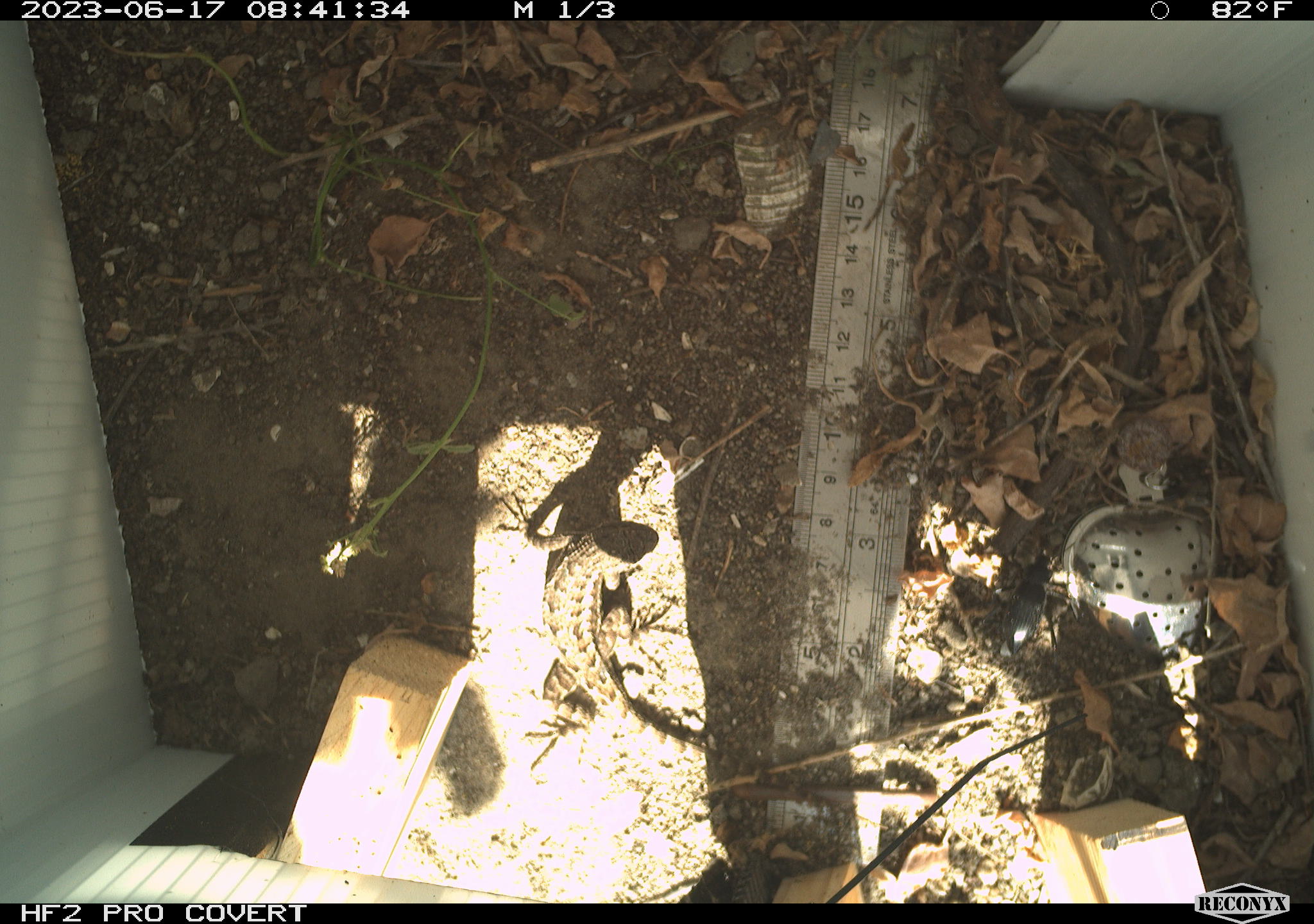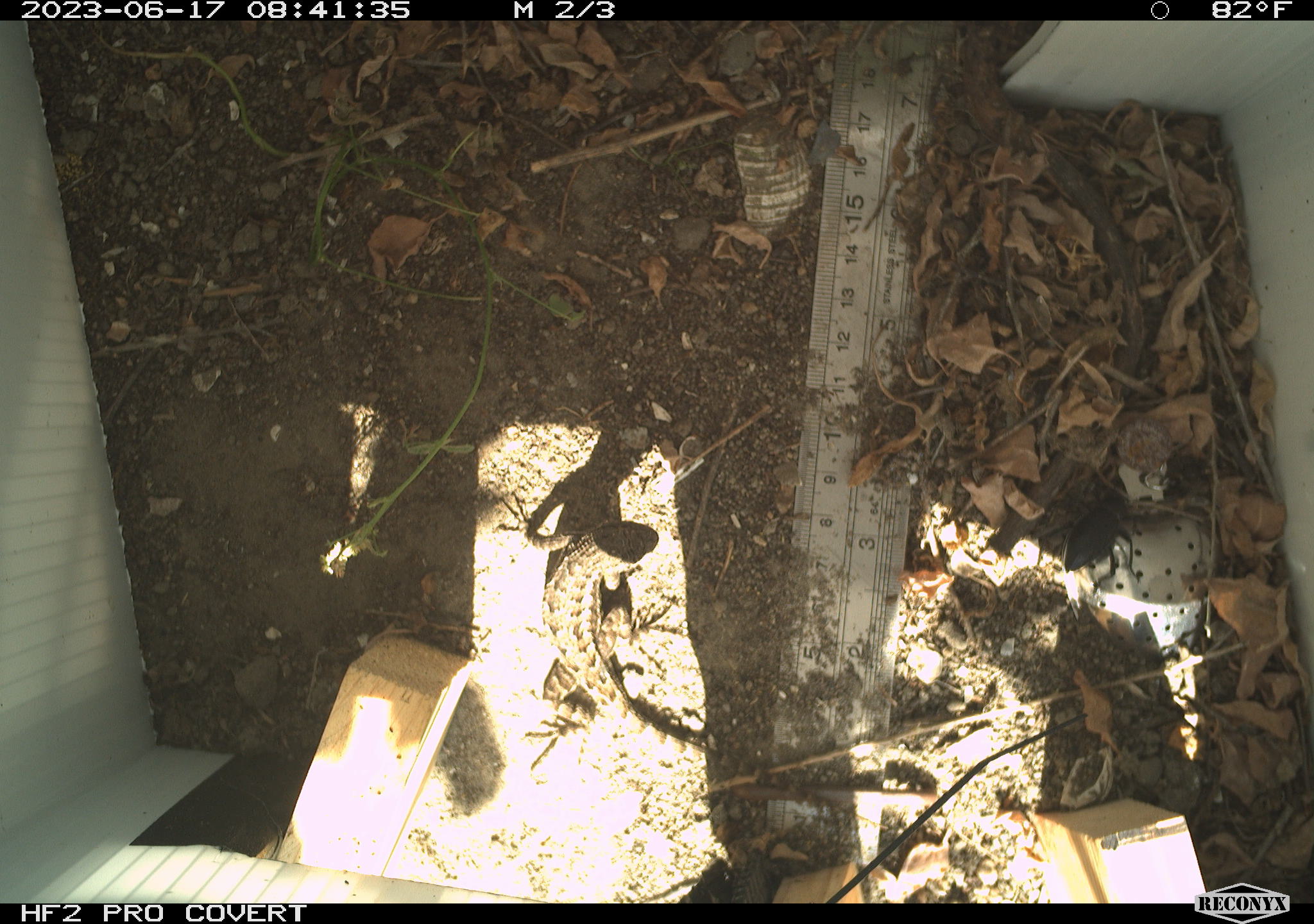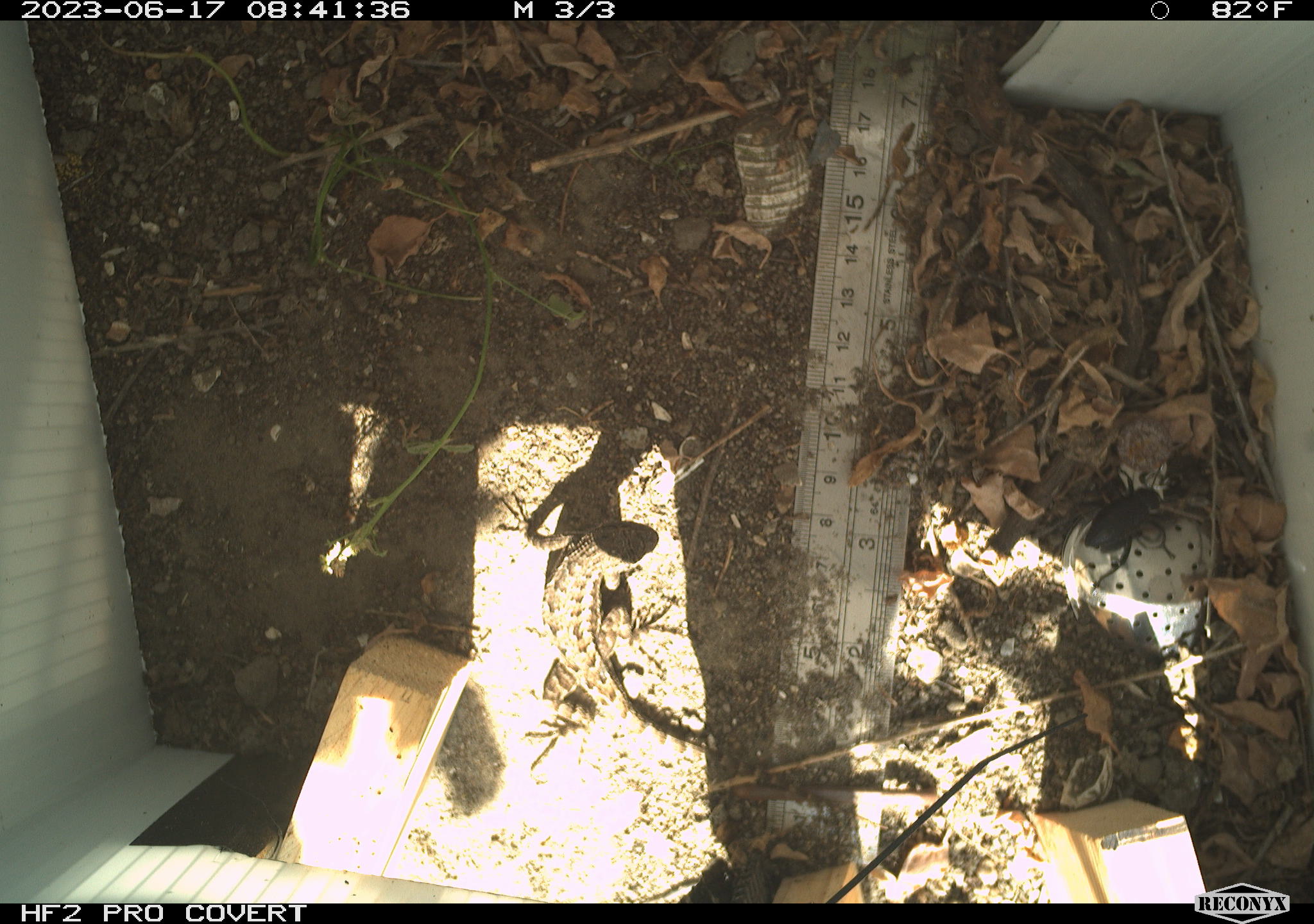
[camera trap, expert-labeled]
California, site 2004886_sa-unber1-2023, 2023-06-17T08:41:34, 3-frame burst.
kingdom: Animalia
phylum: Chordata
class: Reptilia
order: Squamata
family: Phrynosomatidae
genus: Sceloporus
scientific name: Sceloporus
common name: spiny lizards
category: sceloporus species